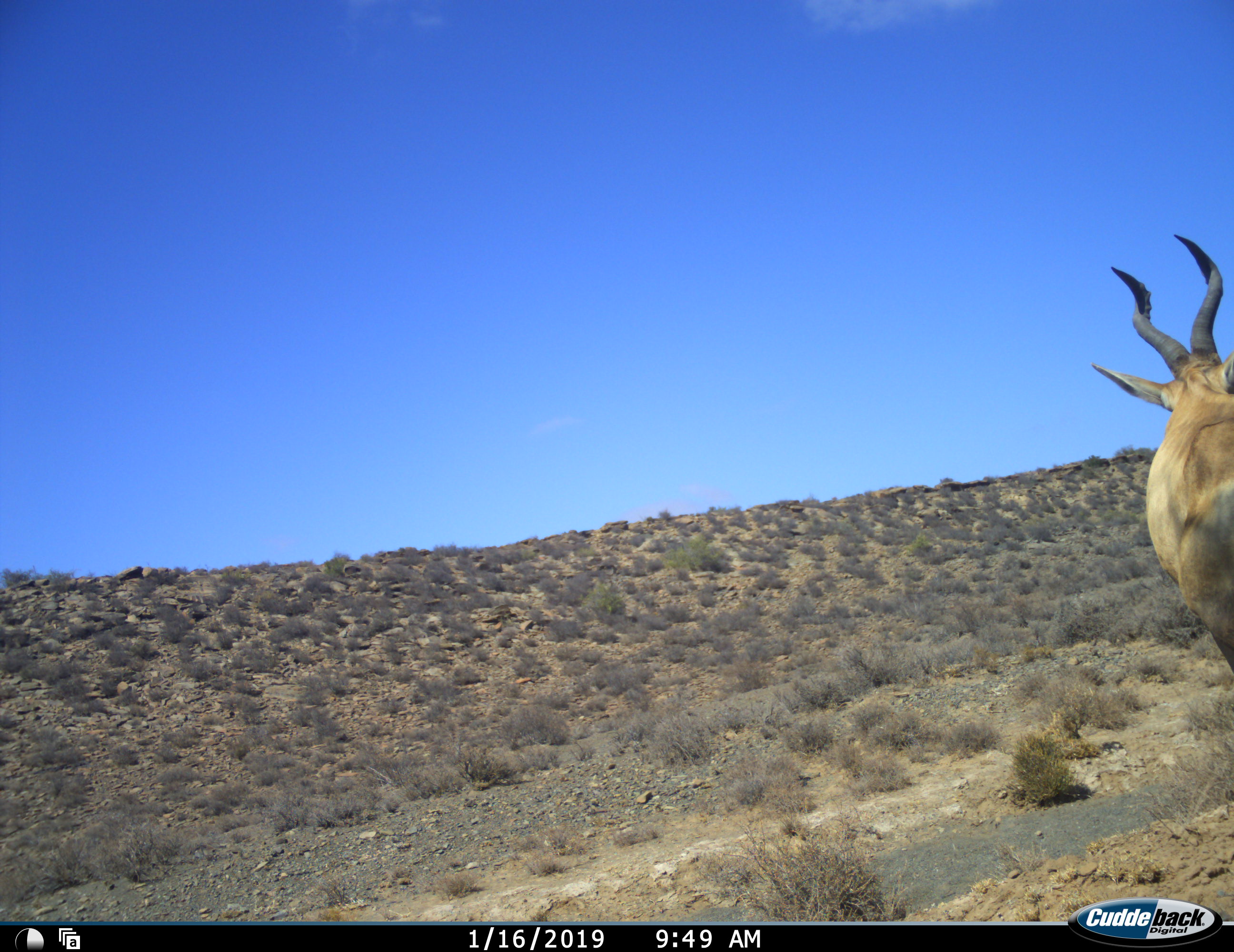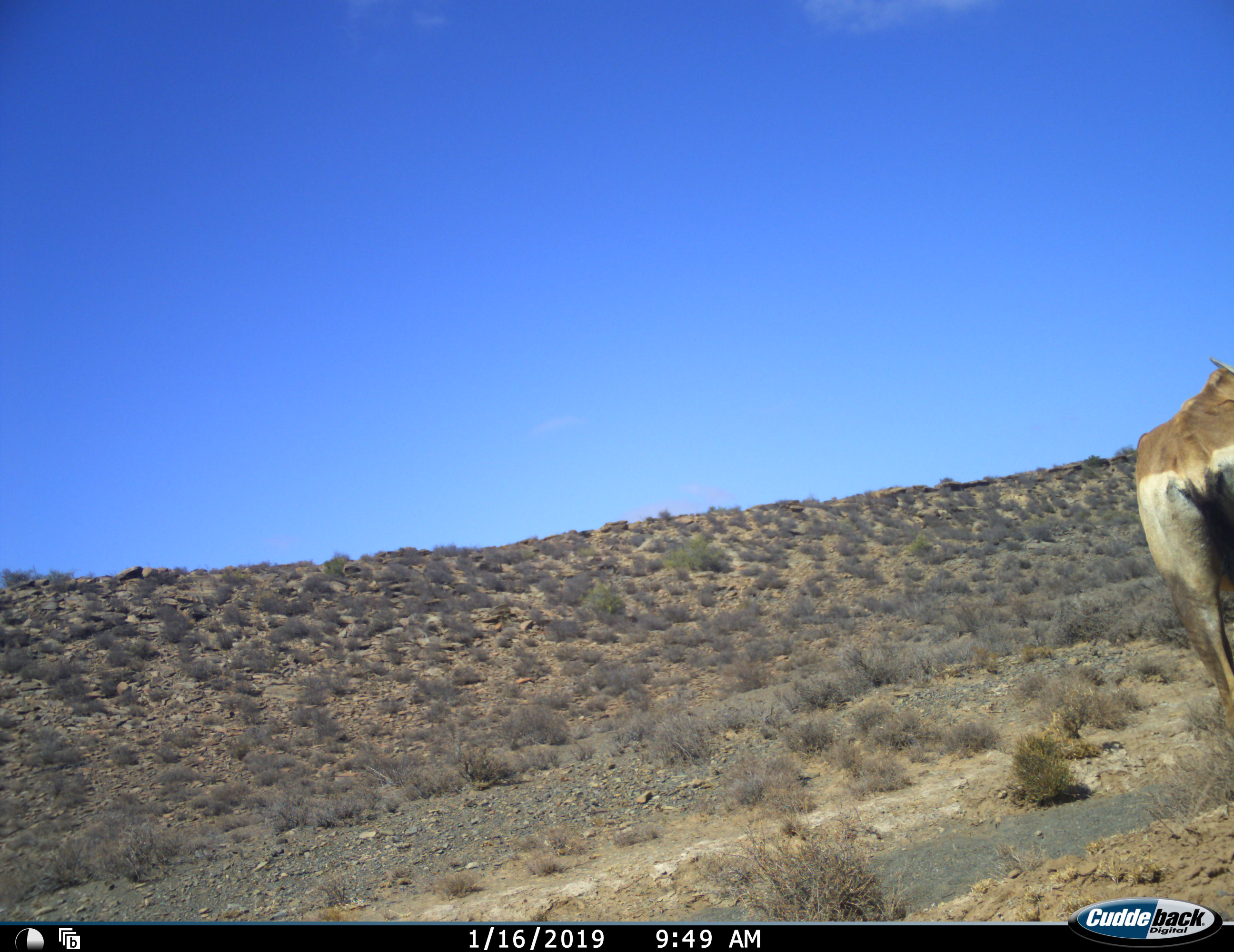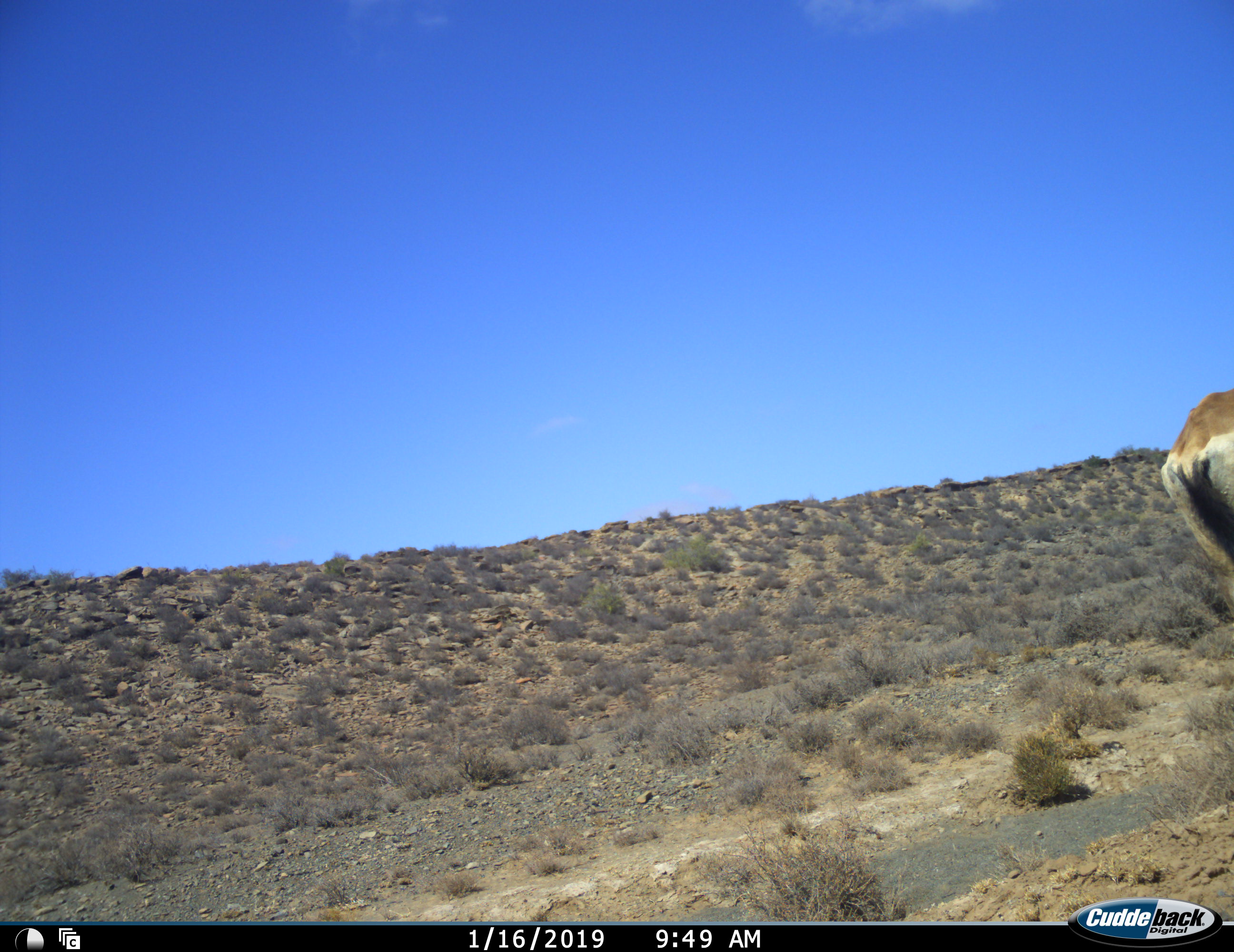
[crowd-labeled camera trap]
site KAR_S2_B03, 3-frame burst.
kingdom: Animalia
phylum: Chordata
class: Mammalia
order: Artiodactyla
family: Bovidae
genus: Alcelaphus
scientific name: Alcelaphus buselaphus caama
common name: red hartebeest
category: hartebeestred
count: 1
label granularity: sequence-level